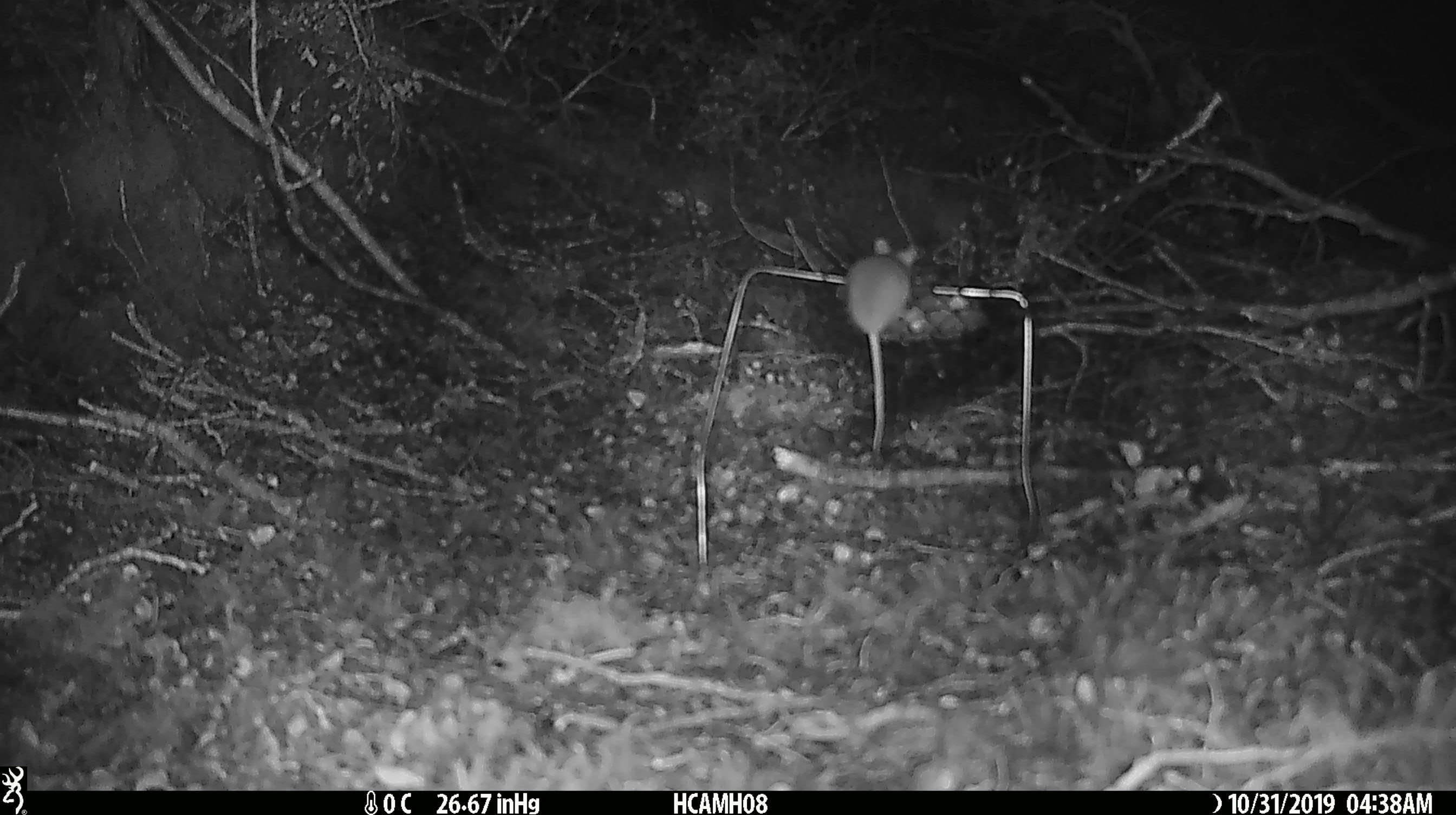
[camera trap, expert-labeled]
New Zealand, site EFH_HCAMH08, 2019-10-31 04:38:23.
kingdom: Animalia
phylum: Chordata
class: Mammalia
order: Rodentia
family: Muridae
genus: Mus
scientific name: Mus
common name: mouse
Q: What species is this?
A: Mouse (Mus).